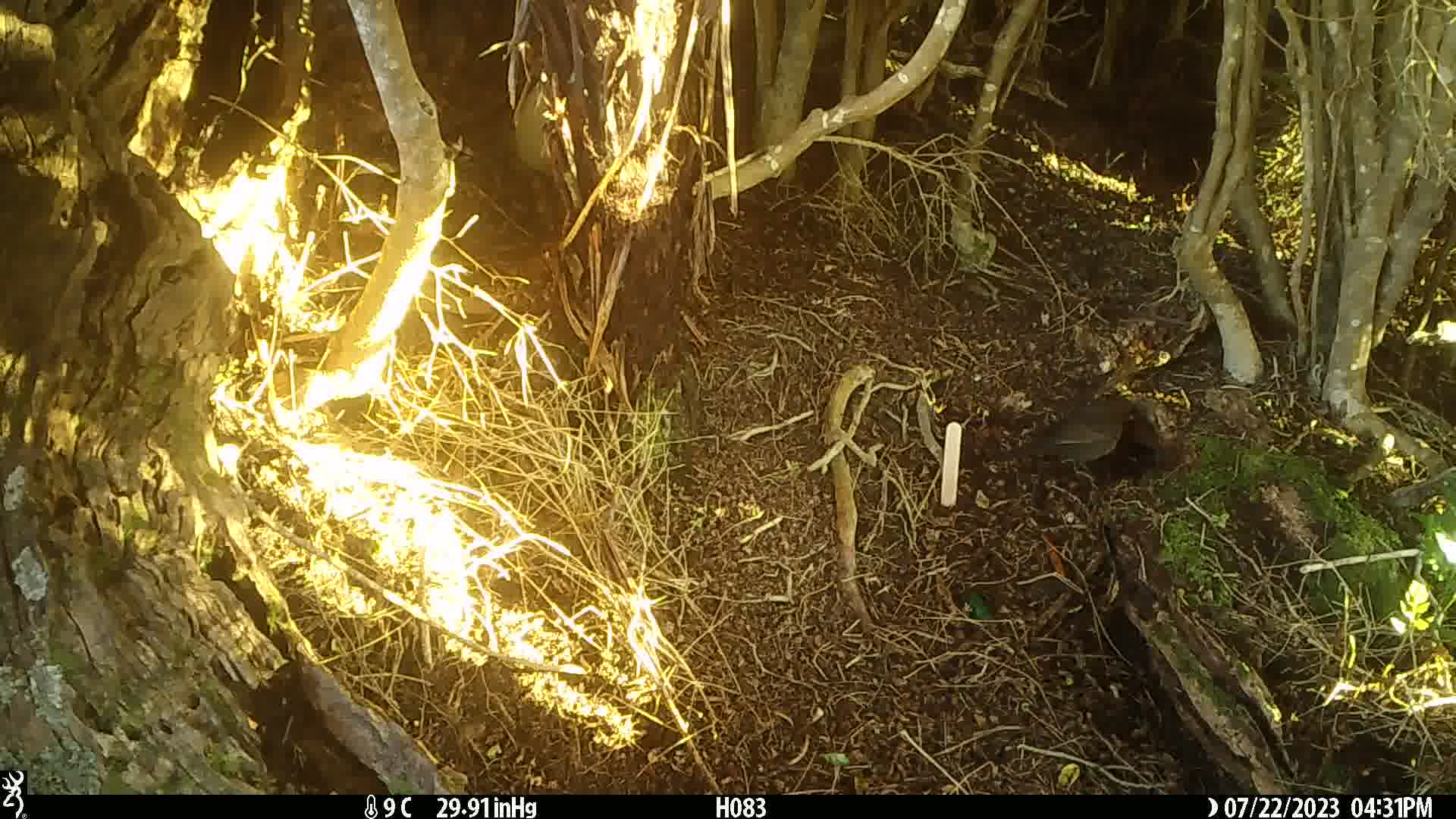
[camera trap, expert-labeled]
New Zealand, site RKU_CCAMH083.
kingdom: Animalia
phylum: Chordata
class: Aves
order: Passeriformes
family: Turdidae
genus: Turdus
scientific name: Turdus merula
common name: eurasian blackbird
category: blackbird